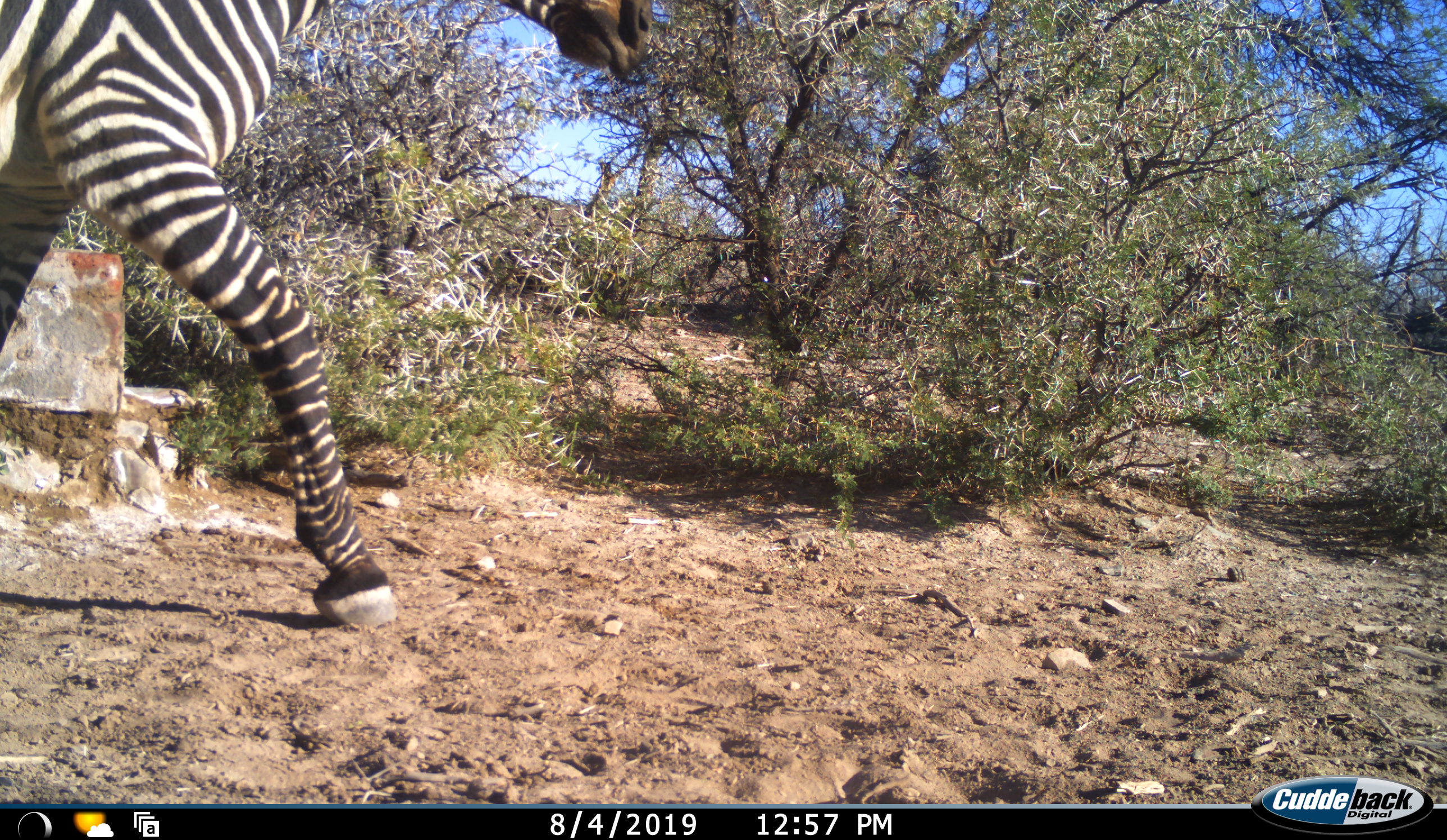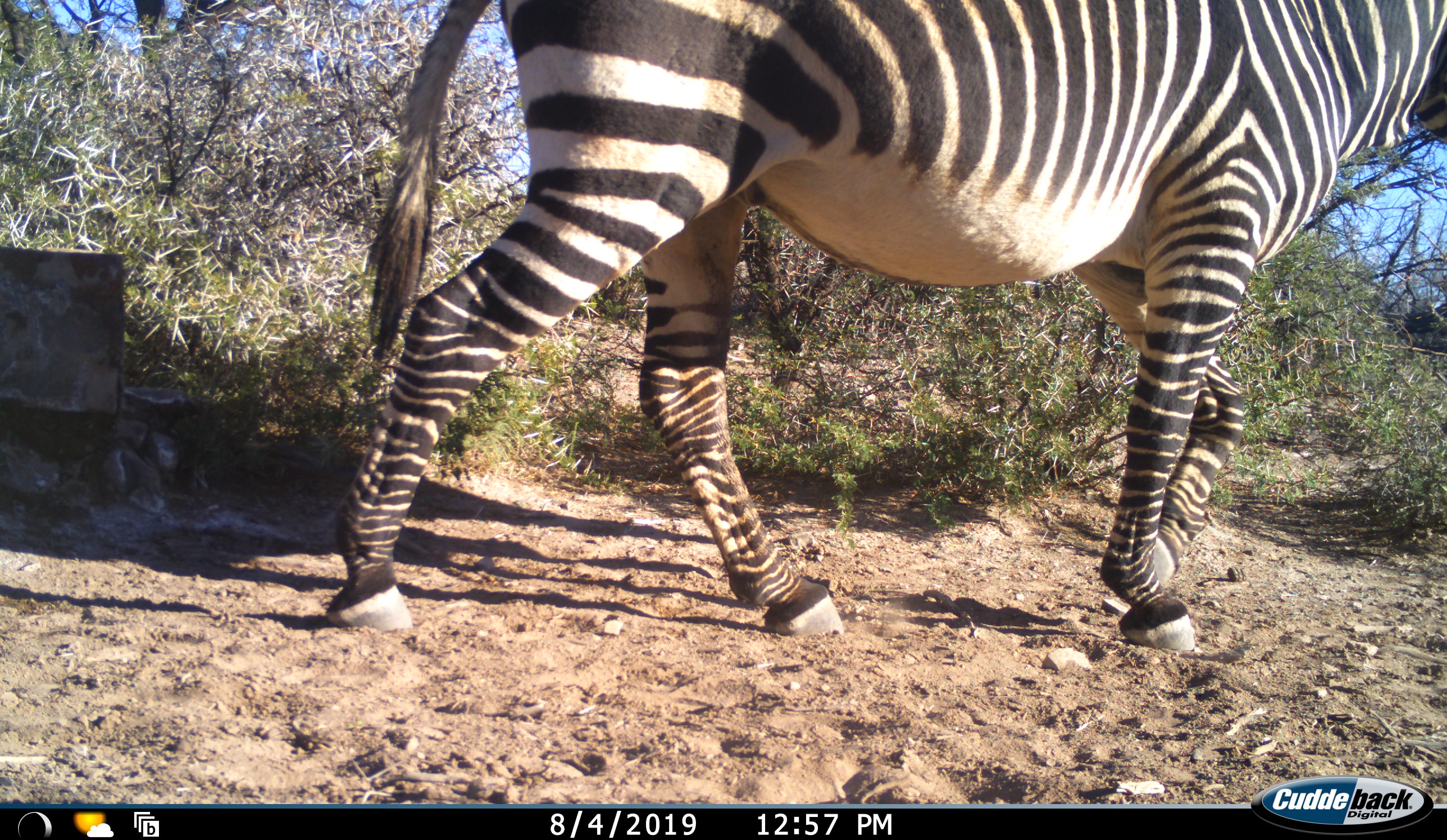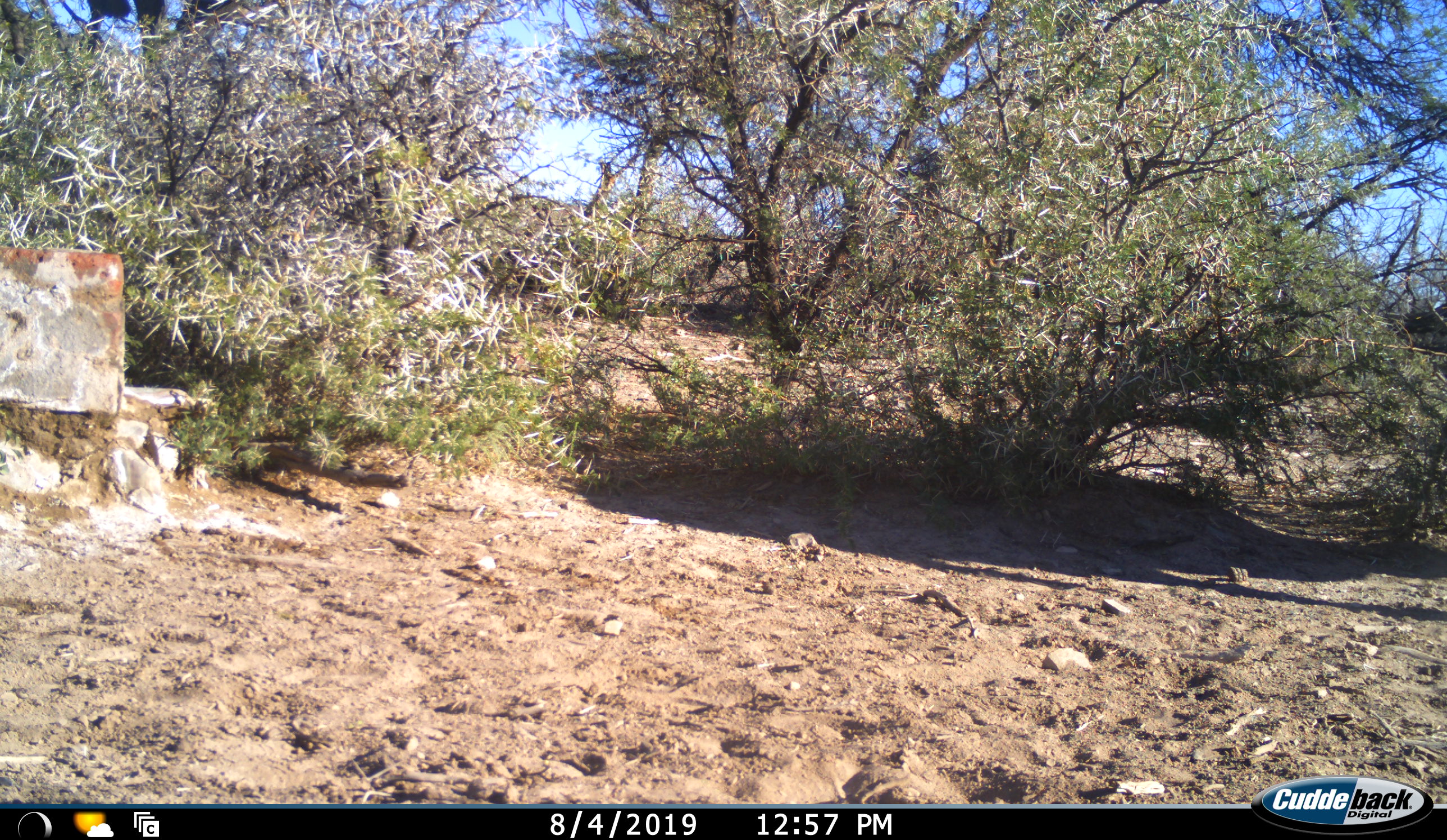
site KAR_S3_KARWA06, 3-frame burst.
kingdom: Animalia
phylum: Chordata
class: Mammalia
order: Perissodactyla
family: Equidae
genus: Equus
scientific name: Equus zebra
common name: mountain zebra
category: zebramountain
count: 1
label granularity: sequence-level